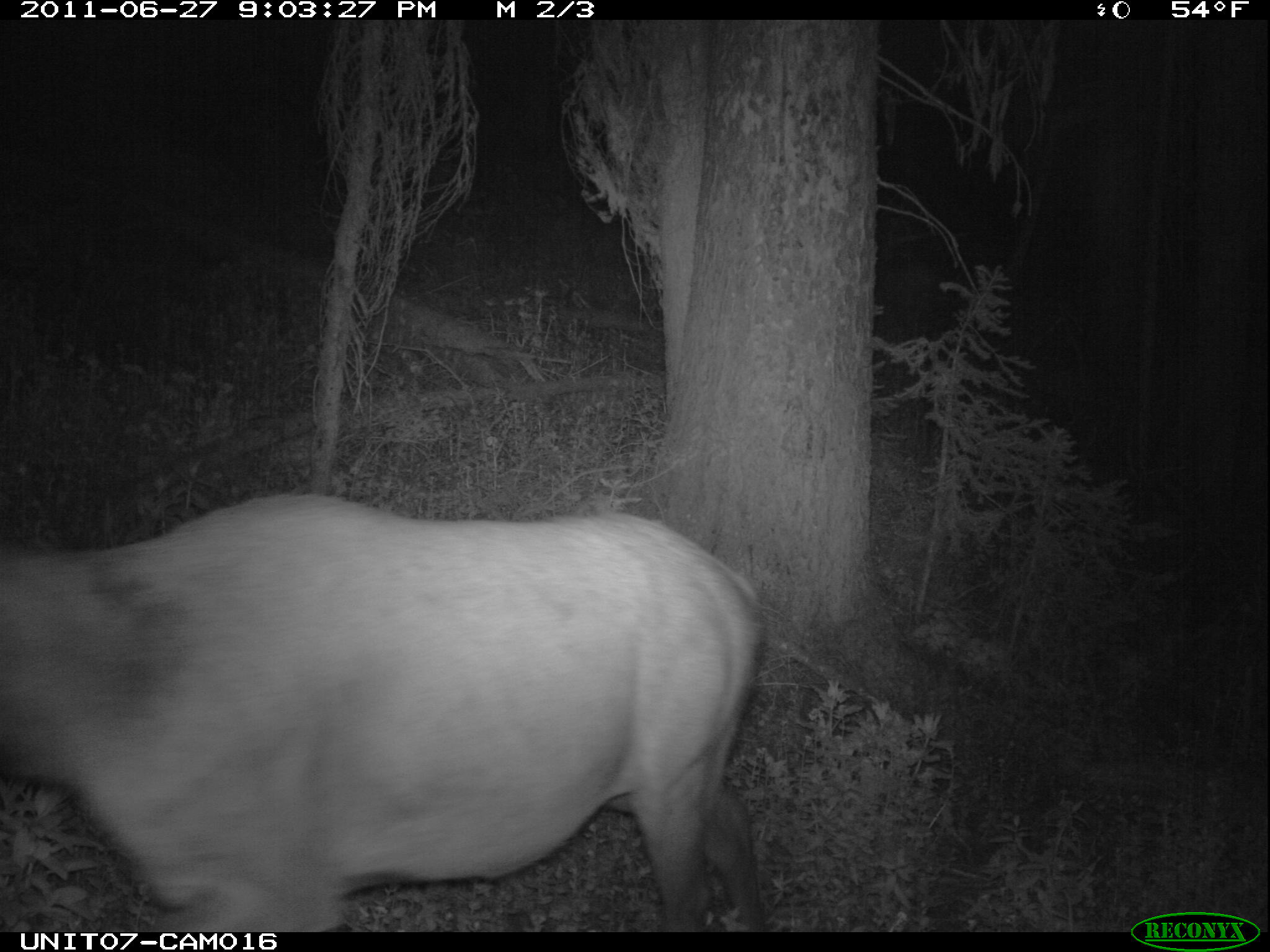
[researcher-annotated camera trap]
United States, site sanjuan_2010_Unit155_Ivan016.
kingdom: Animalia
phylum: Chordata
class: Mammalia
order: Artiodactyla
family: Cervidae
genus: Cervus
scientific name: Cervus elaphus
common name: red deer